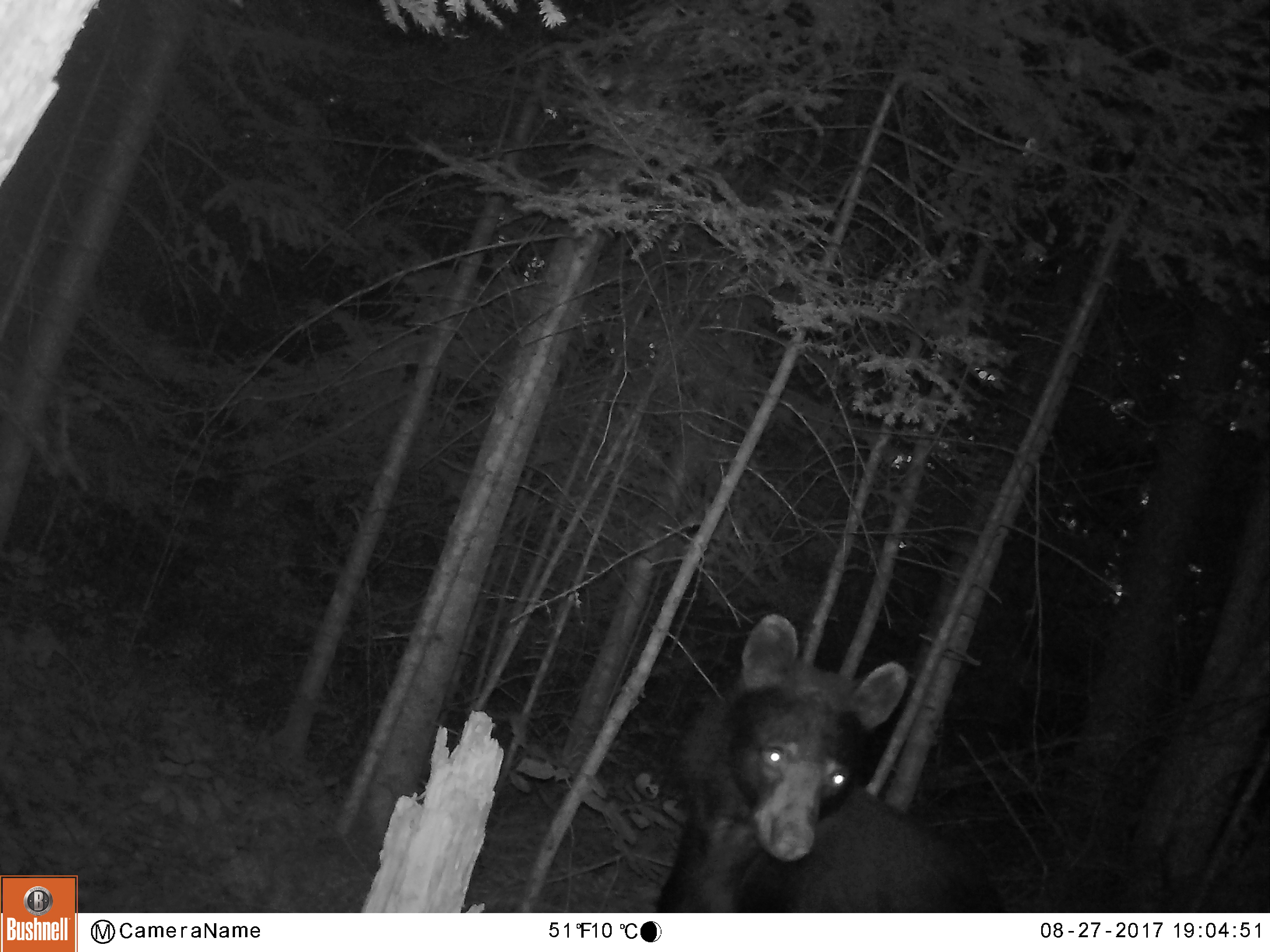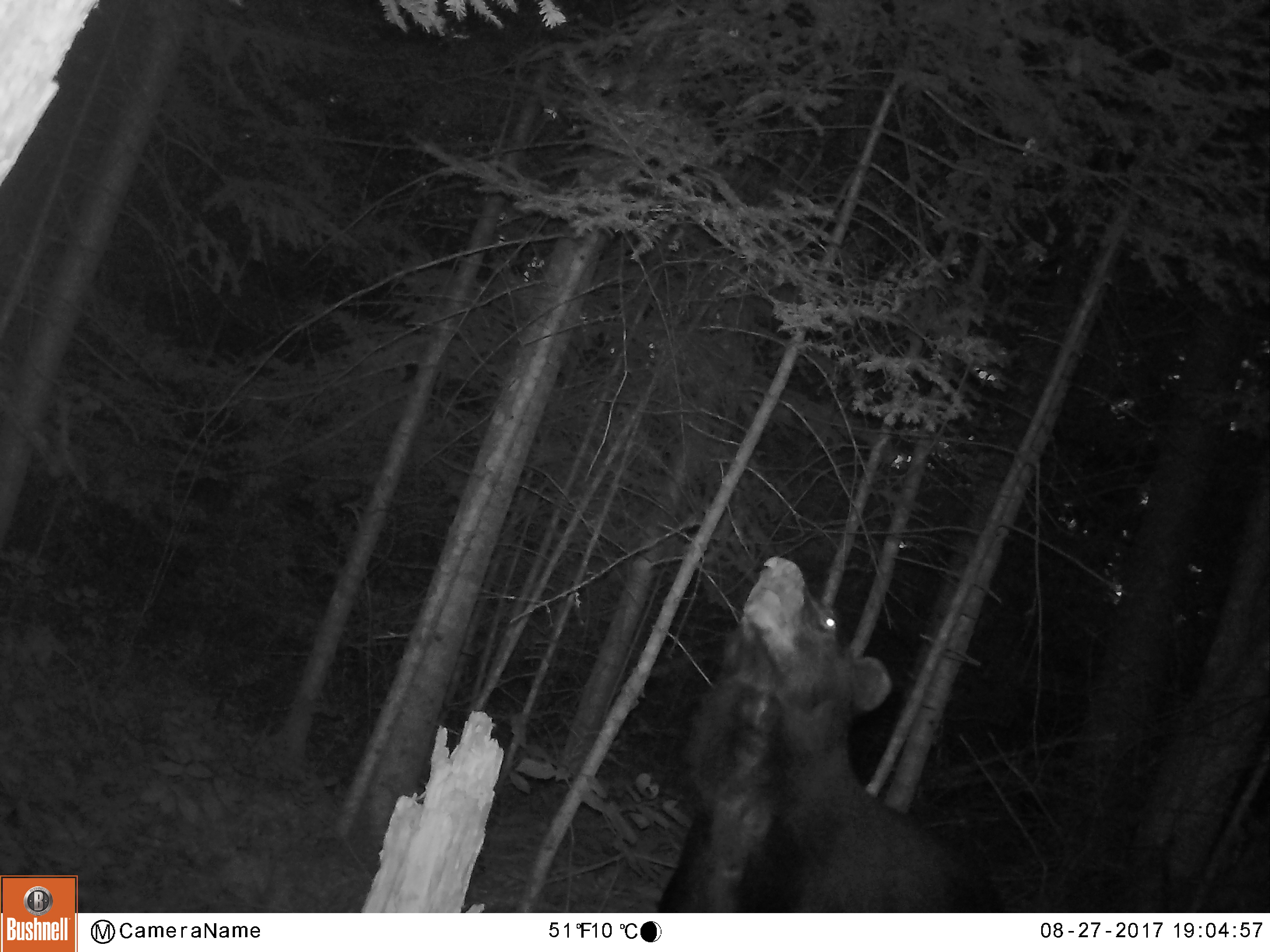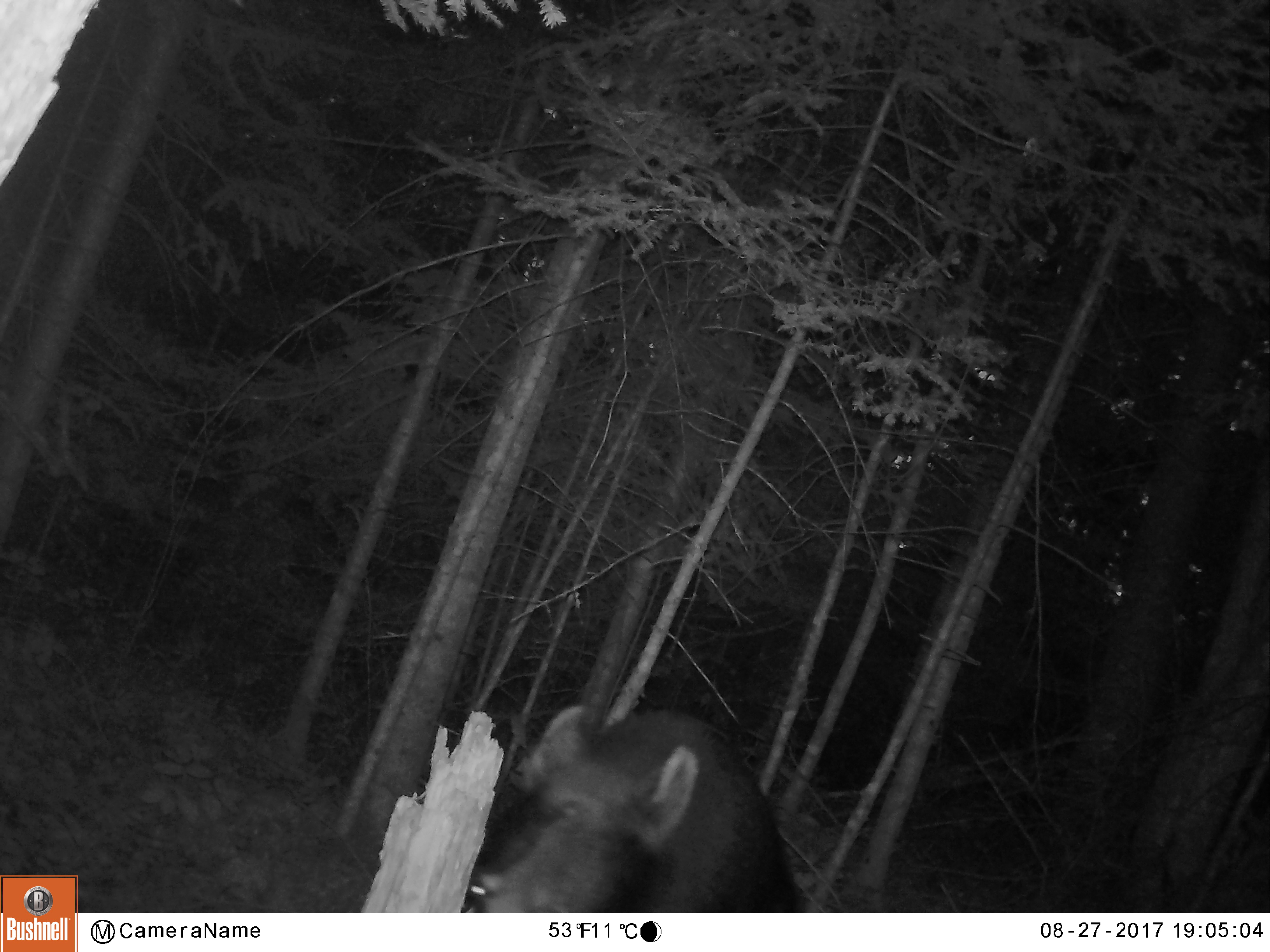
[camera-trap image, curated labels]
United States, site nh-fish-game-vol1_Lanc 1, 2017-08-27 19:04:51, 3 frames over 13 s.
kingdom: Animalia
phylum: Chordata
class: Mammalia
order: Carnivora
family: Ursidae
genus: Ursus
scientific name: Ursus americanus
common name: black bear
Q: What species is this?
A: Black bear (Ursus americanus).